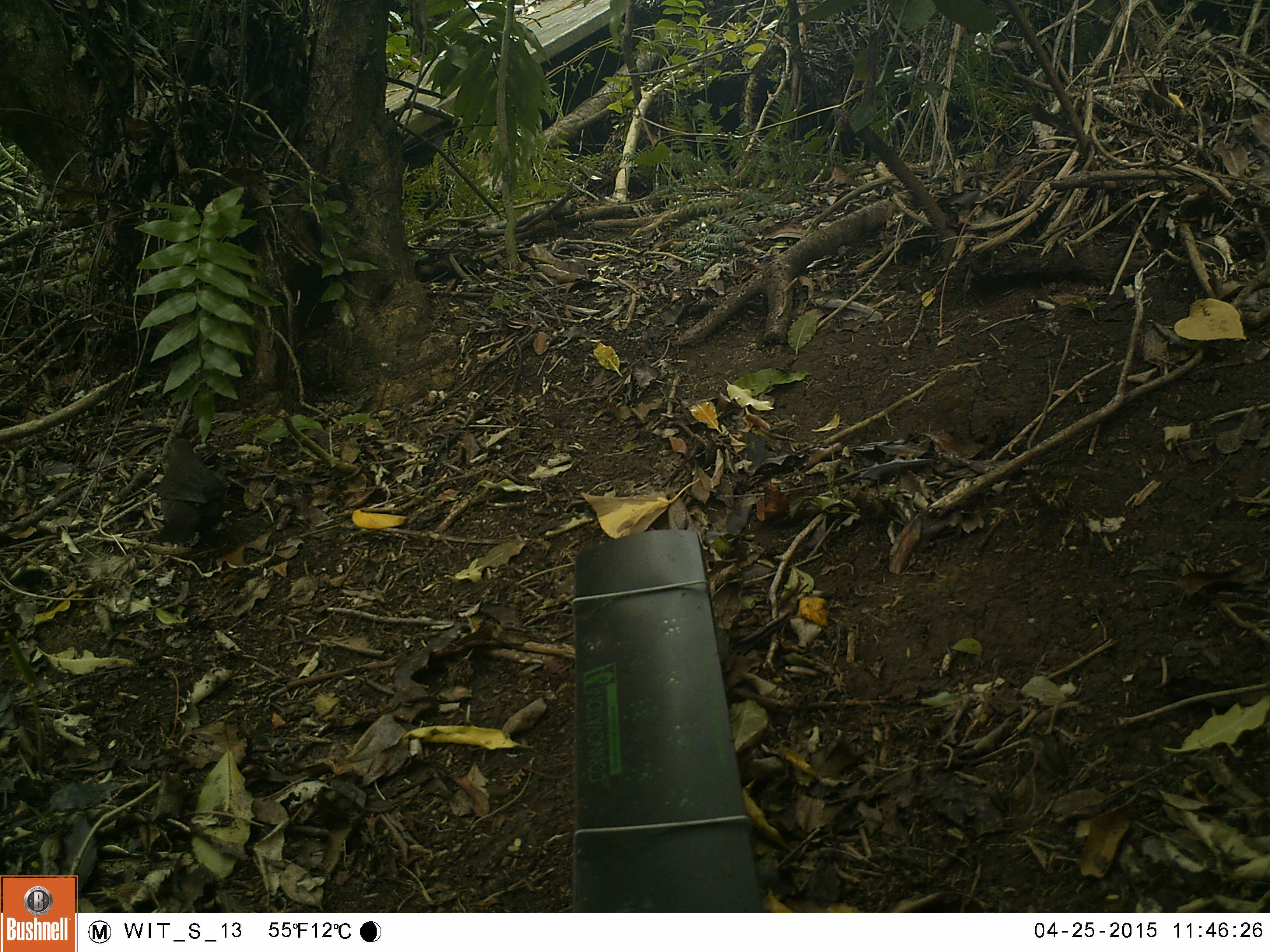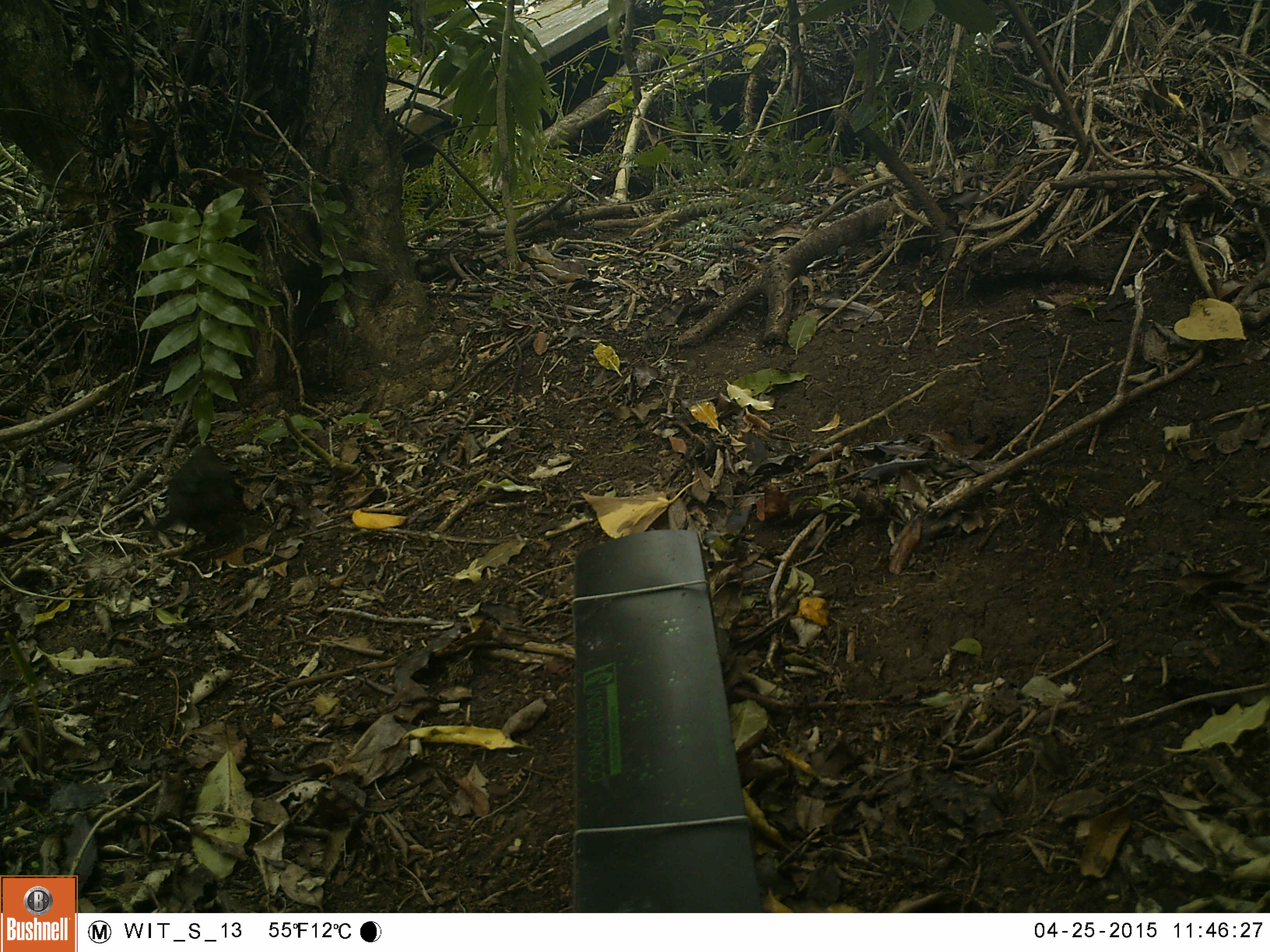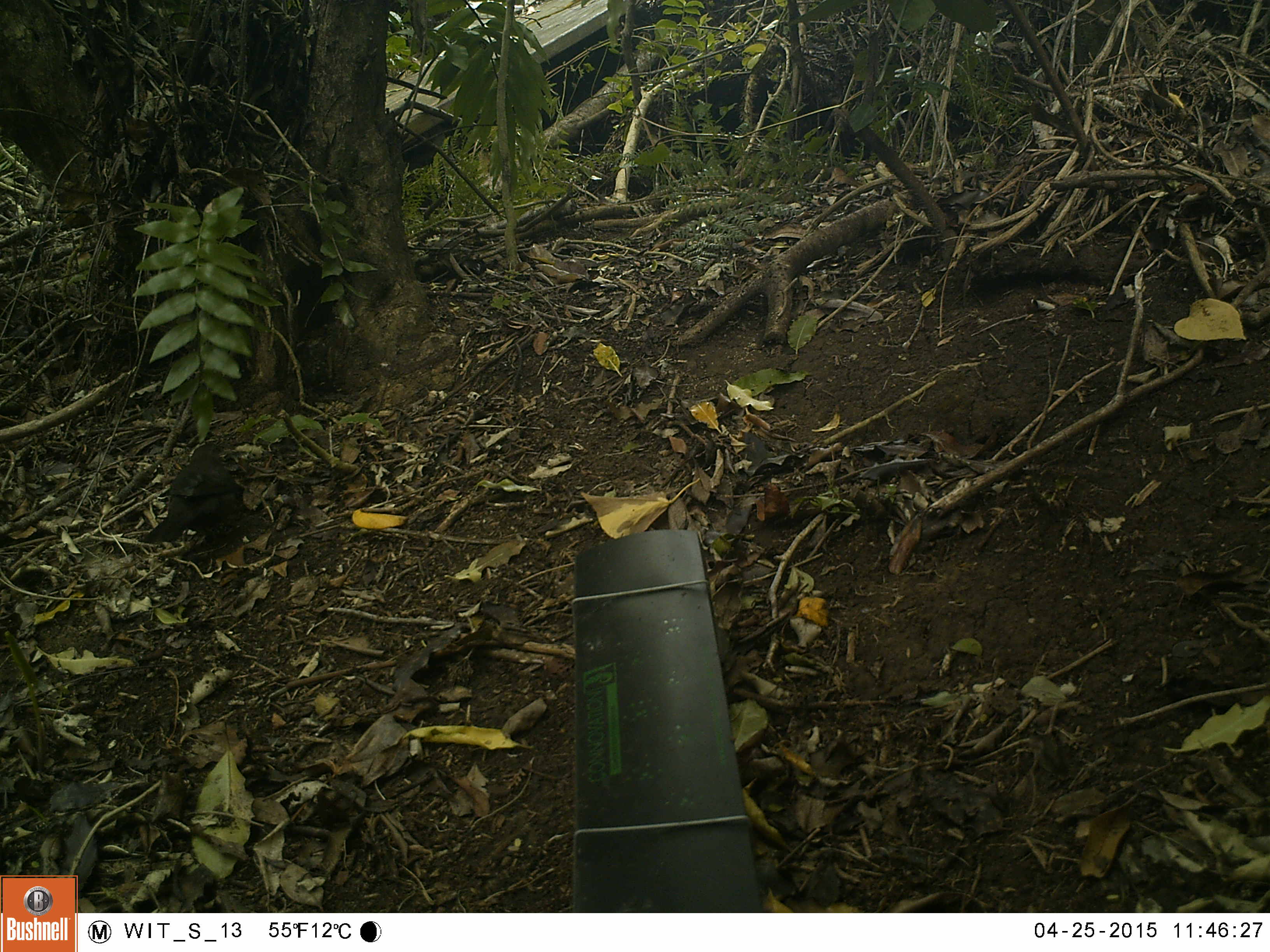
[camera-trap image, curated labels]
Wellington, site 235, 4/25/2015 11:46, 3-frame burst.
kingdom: Animalia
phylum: Chordata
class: Aves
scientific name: Aves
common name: bird